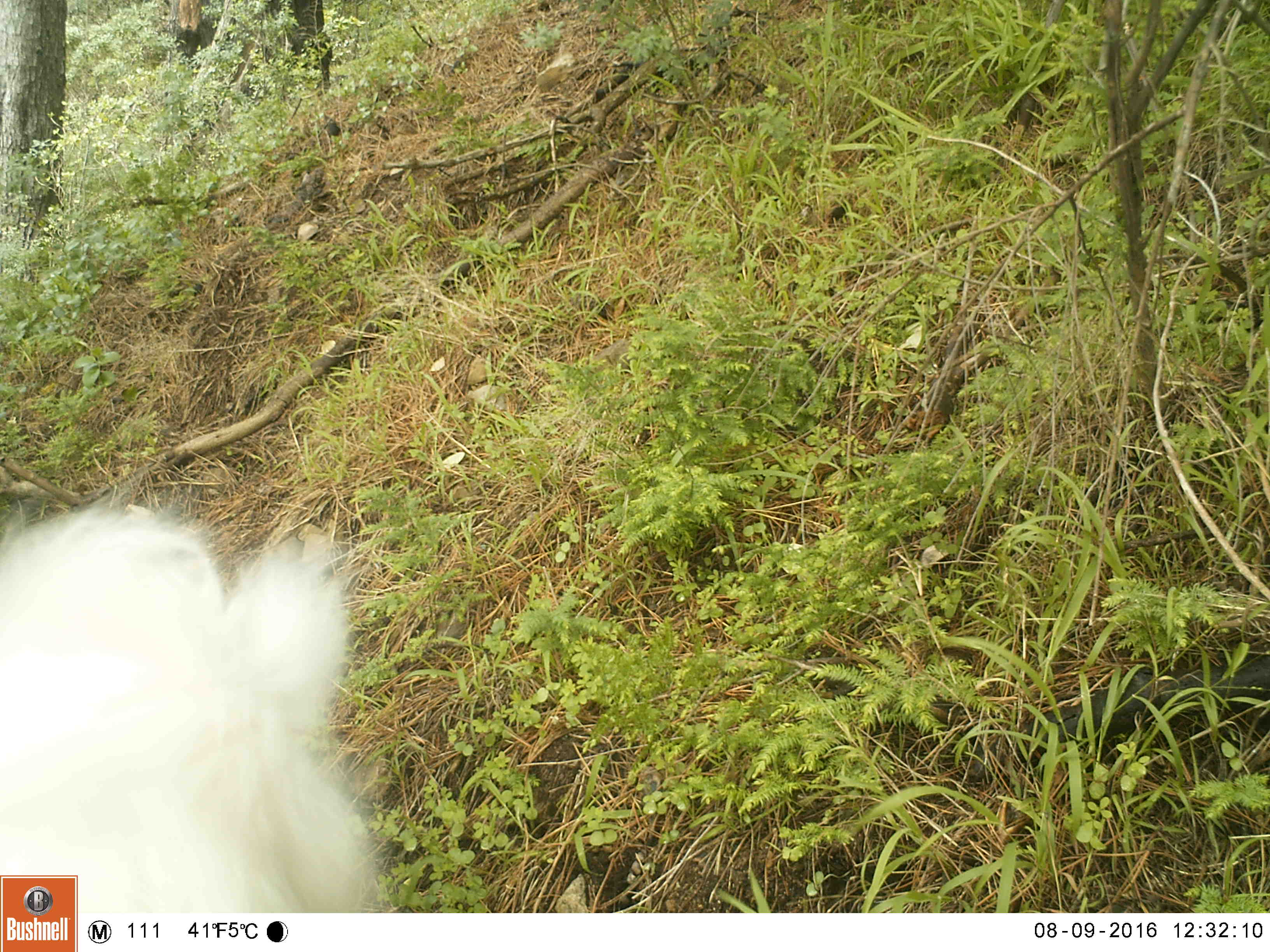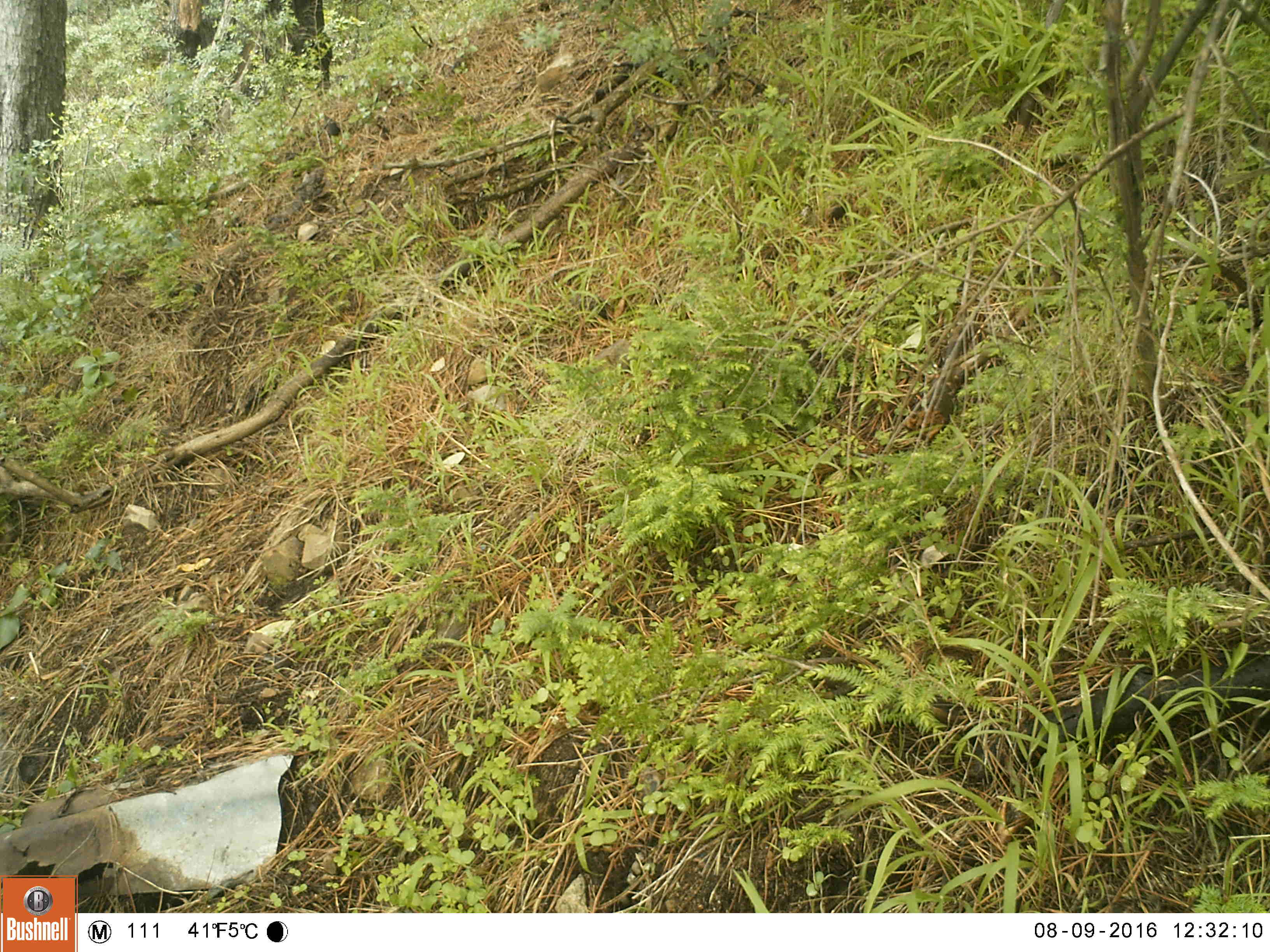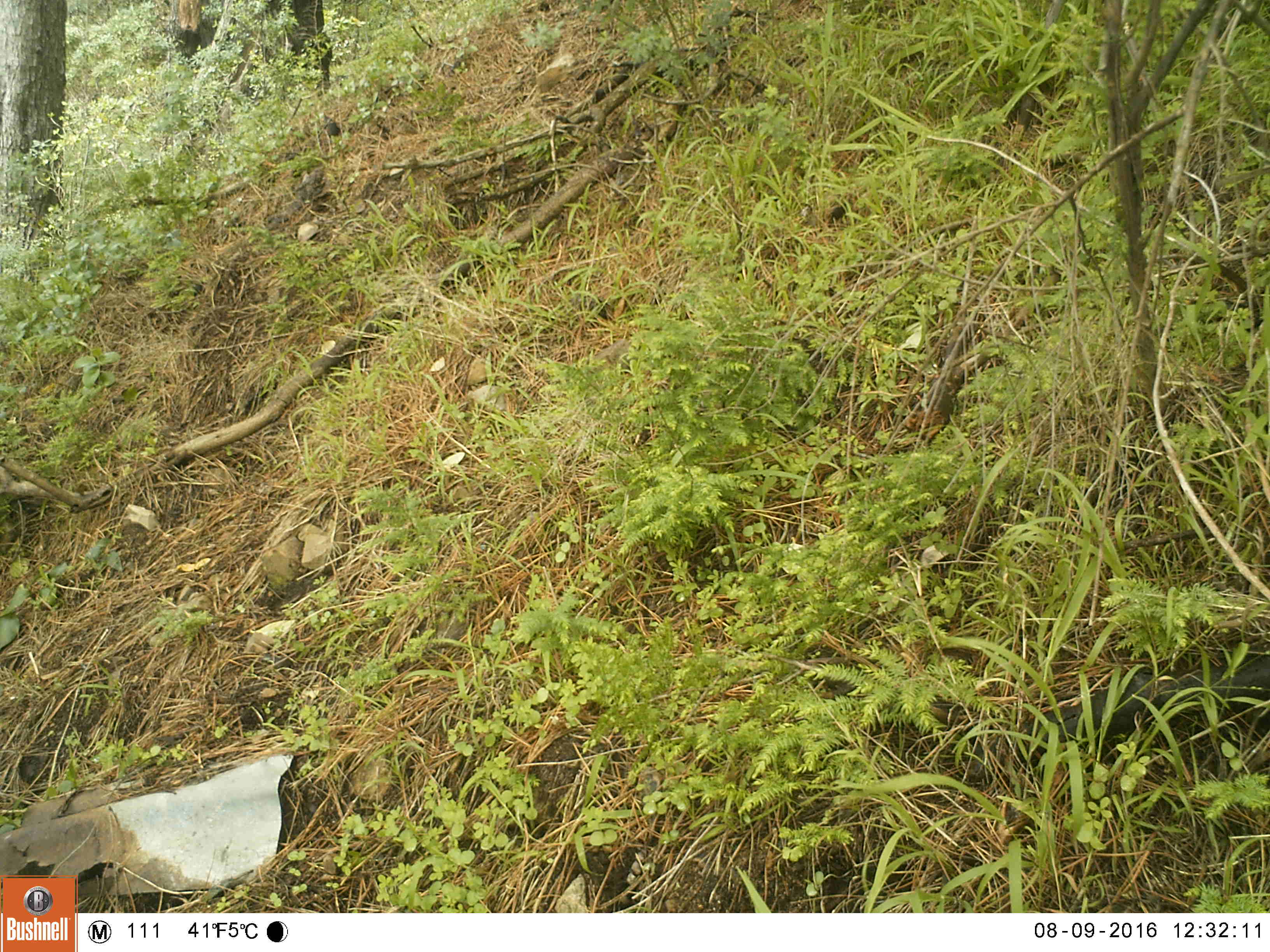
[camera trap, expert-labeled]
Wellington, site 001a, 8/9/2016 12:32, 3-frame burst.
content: unidentified animal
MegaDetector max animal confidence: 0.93